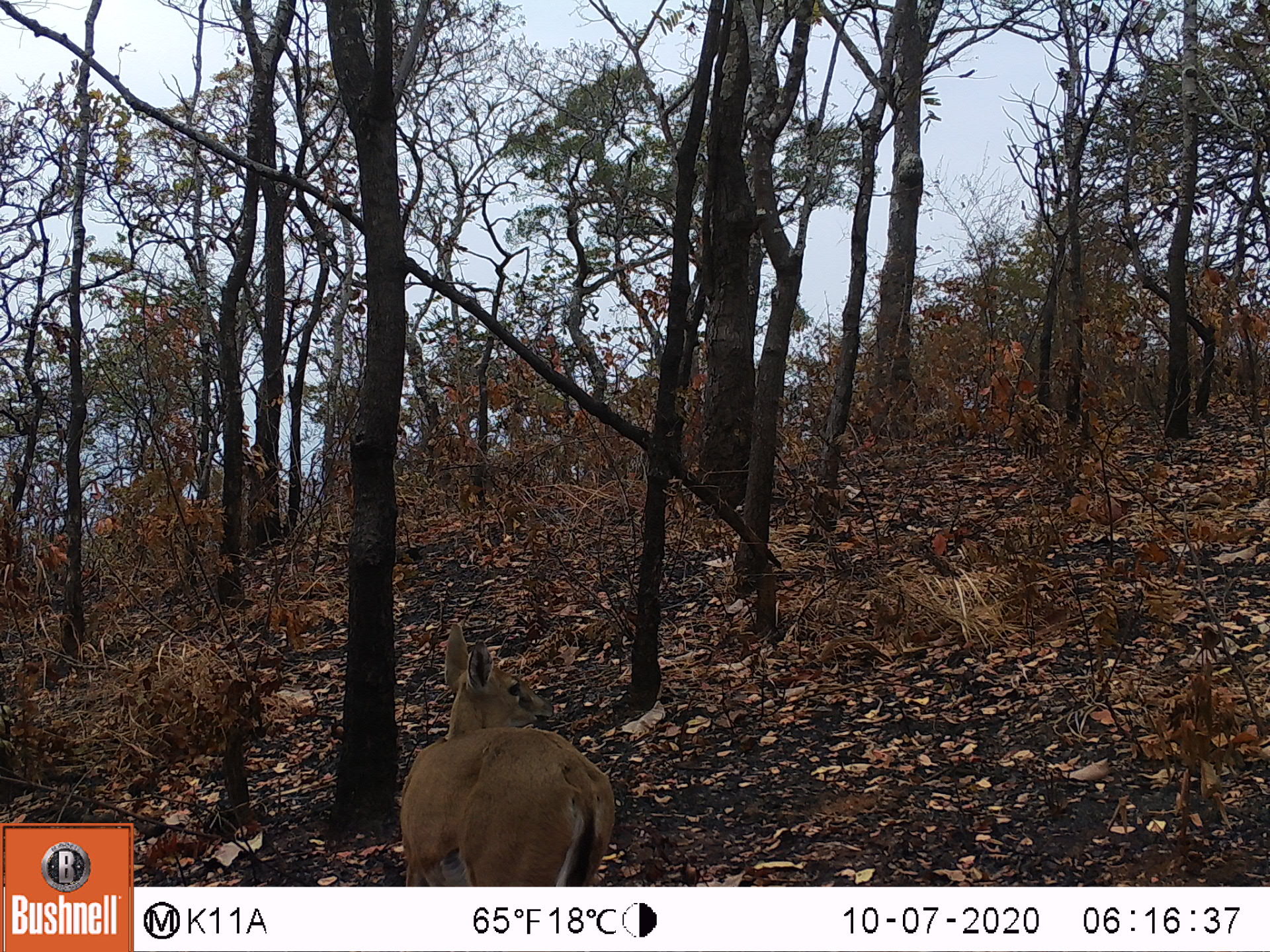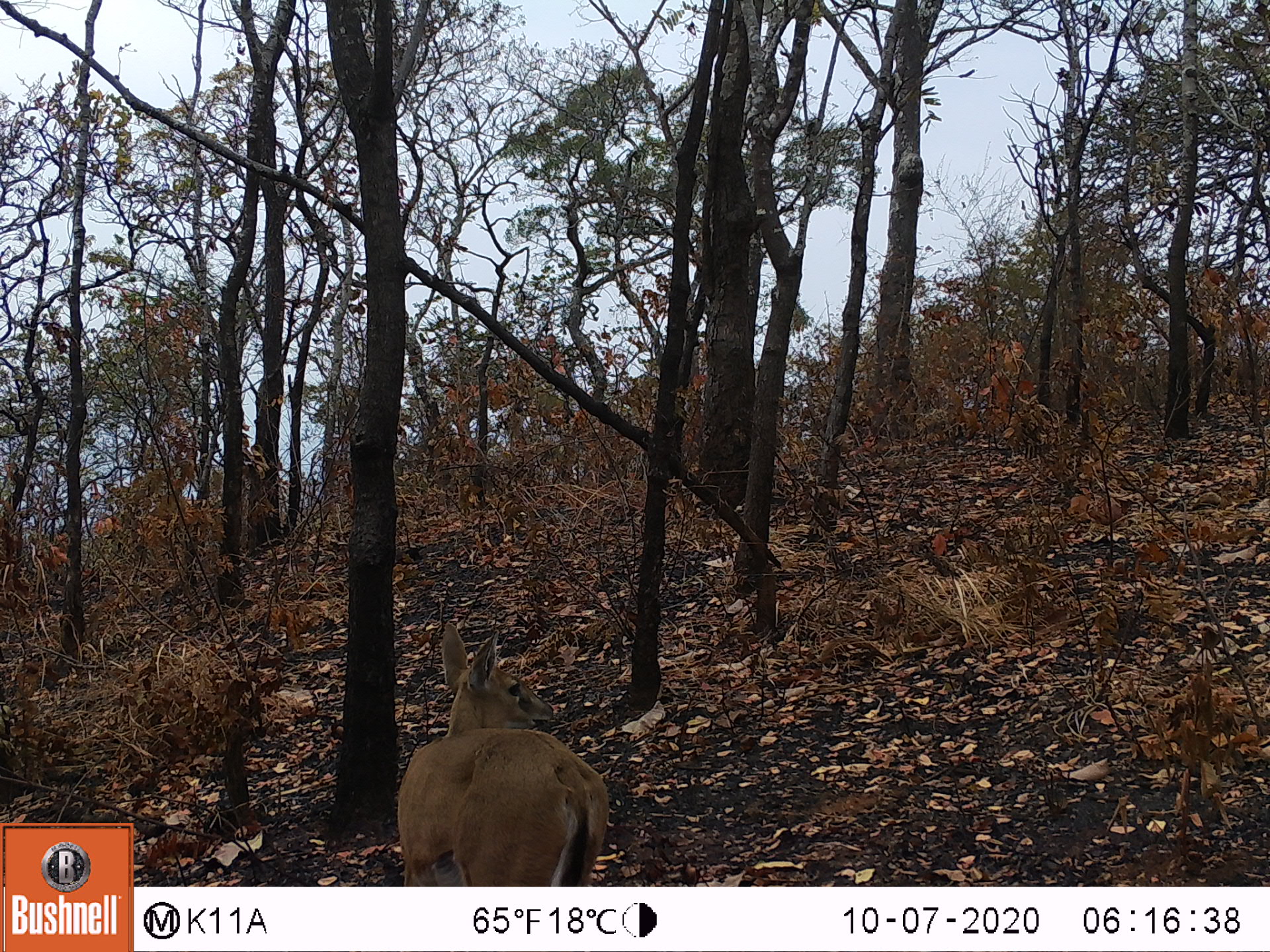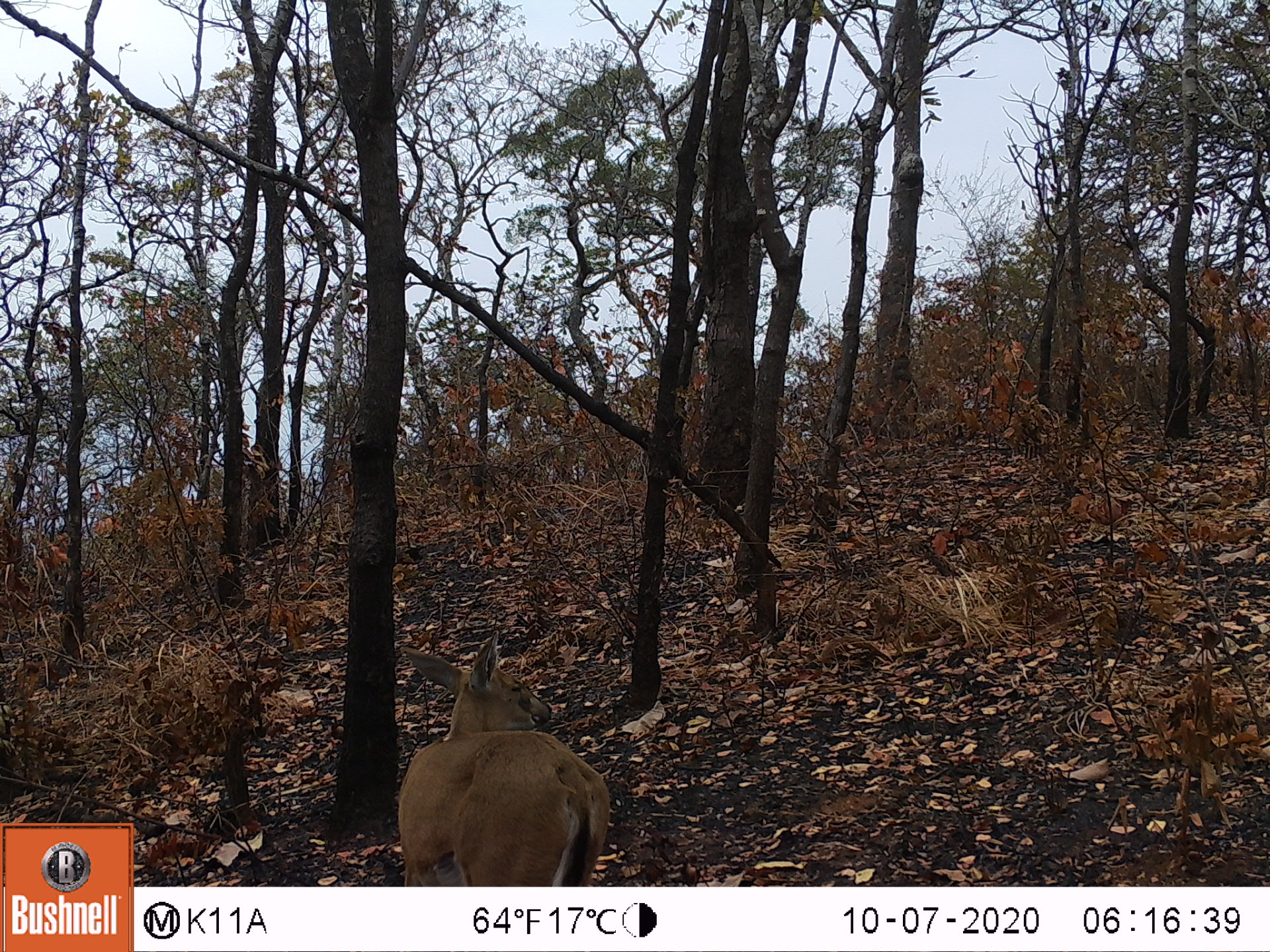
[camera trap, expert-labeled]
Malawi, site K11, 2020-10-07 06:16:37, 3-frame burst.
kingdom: Animalia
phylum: Chordata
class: Mammalia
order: Artiodactyla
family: Bovidae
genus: Sylvicapra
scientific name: Sylvicapra grimmia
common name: common duiker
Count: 1.